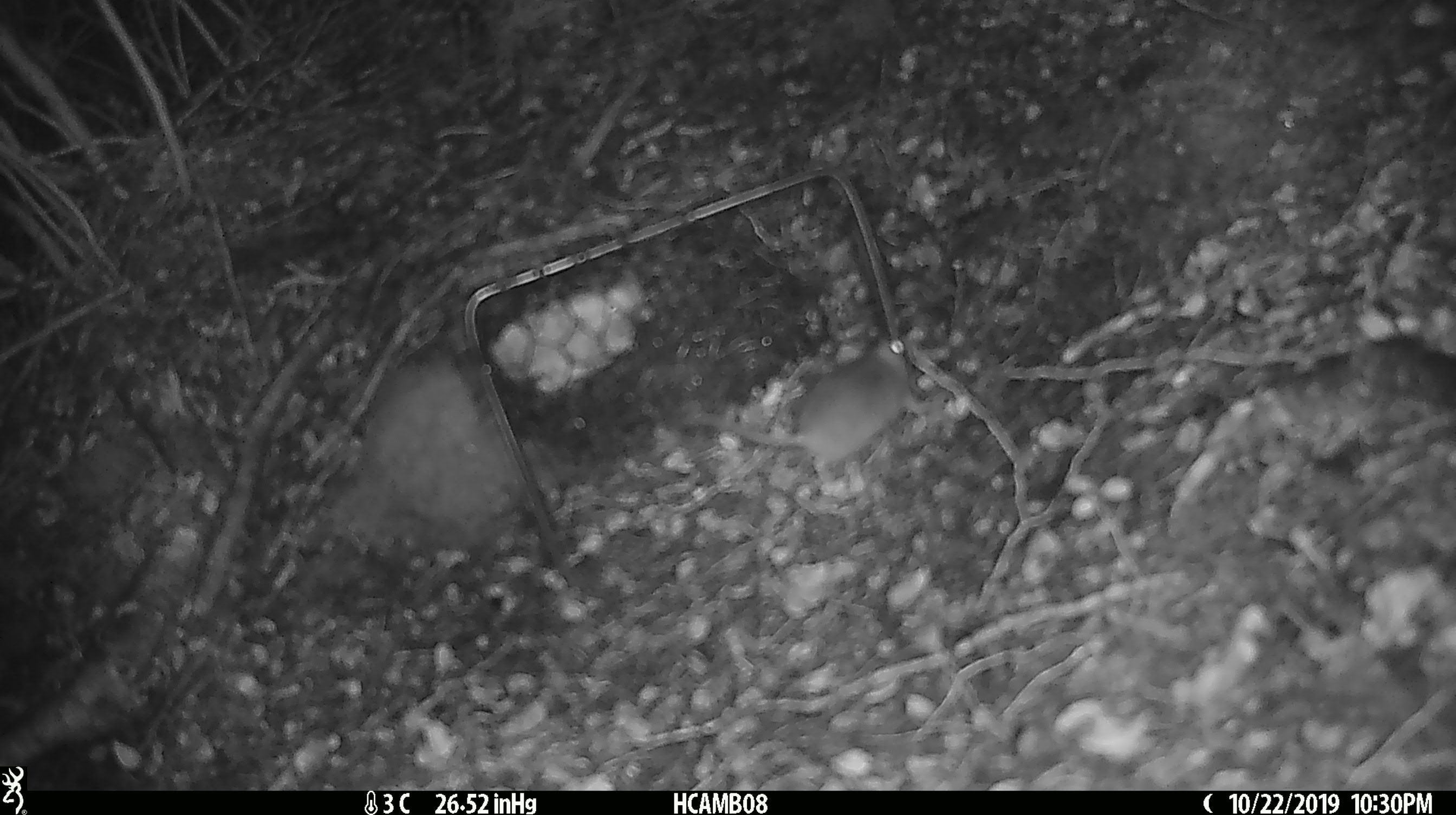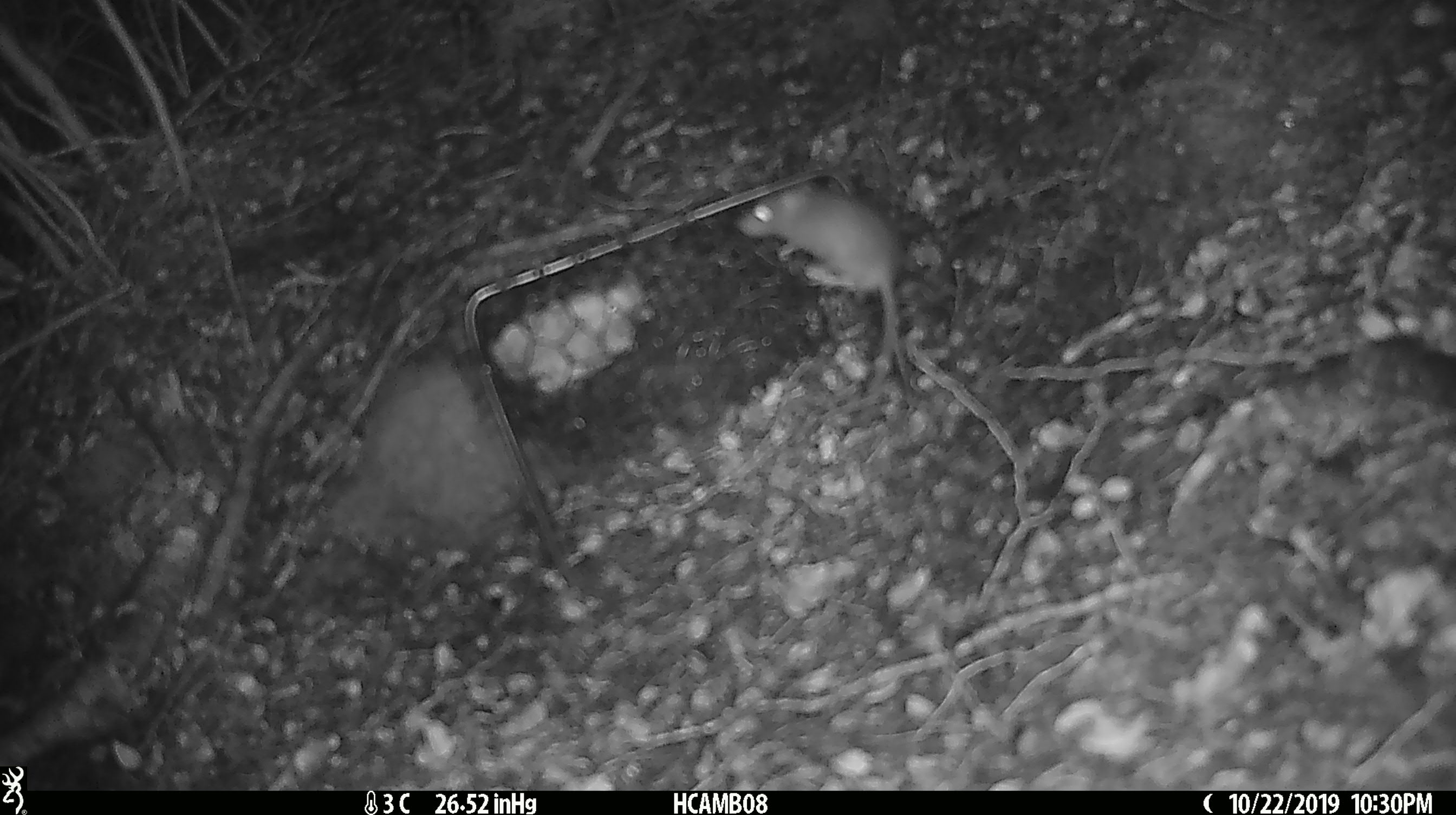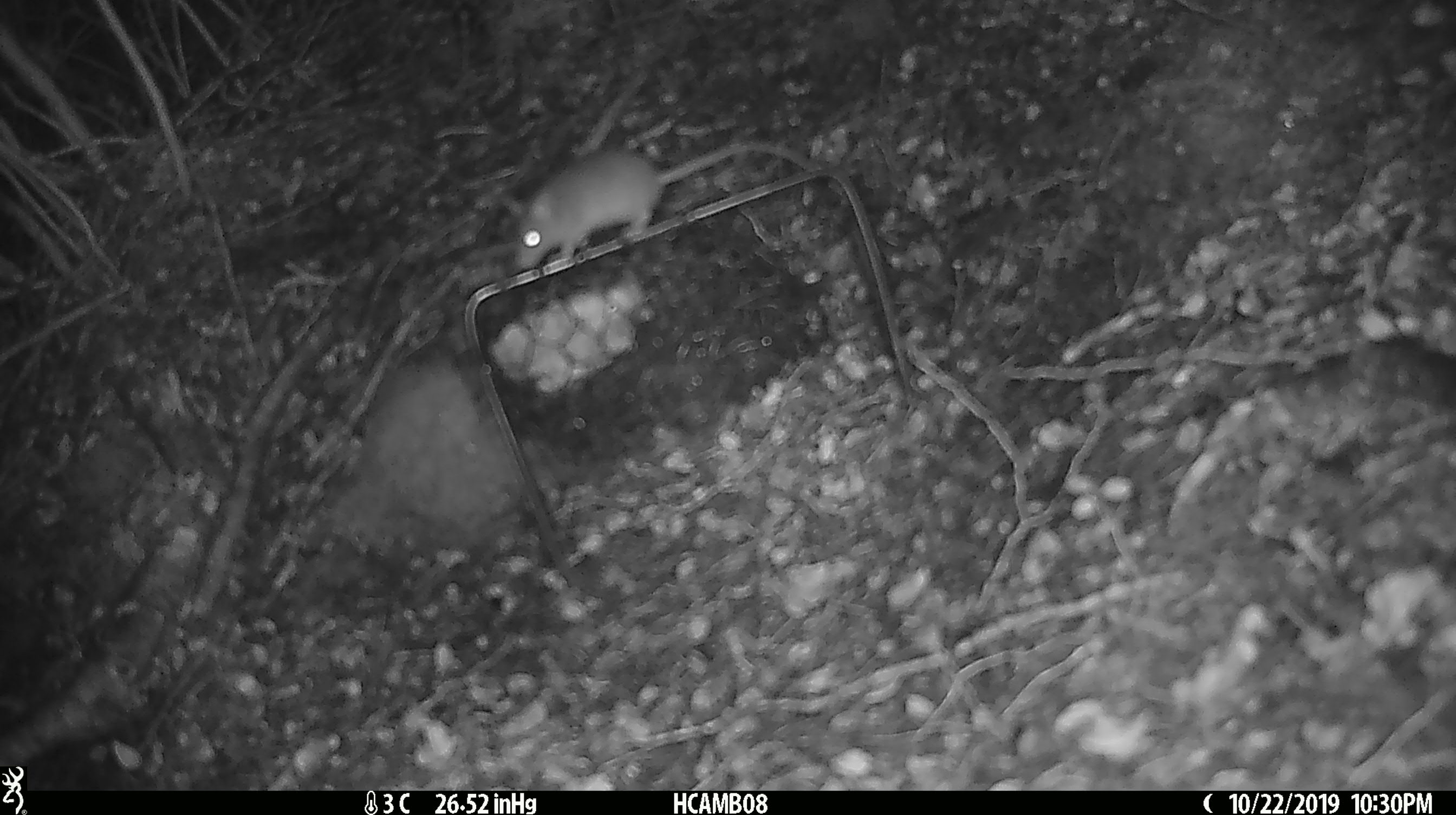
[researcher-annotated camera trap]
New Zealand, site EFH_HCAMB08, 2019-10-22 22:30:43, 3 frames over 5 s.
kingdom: Animalia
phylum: Chordata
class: Mammalia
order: Rodentia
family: Muridae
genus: Mus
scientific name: Mus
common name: mouse